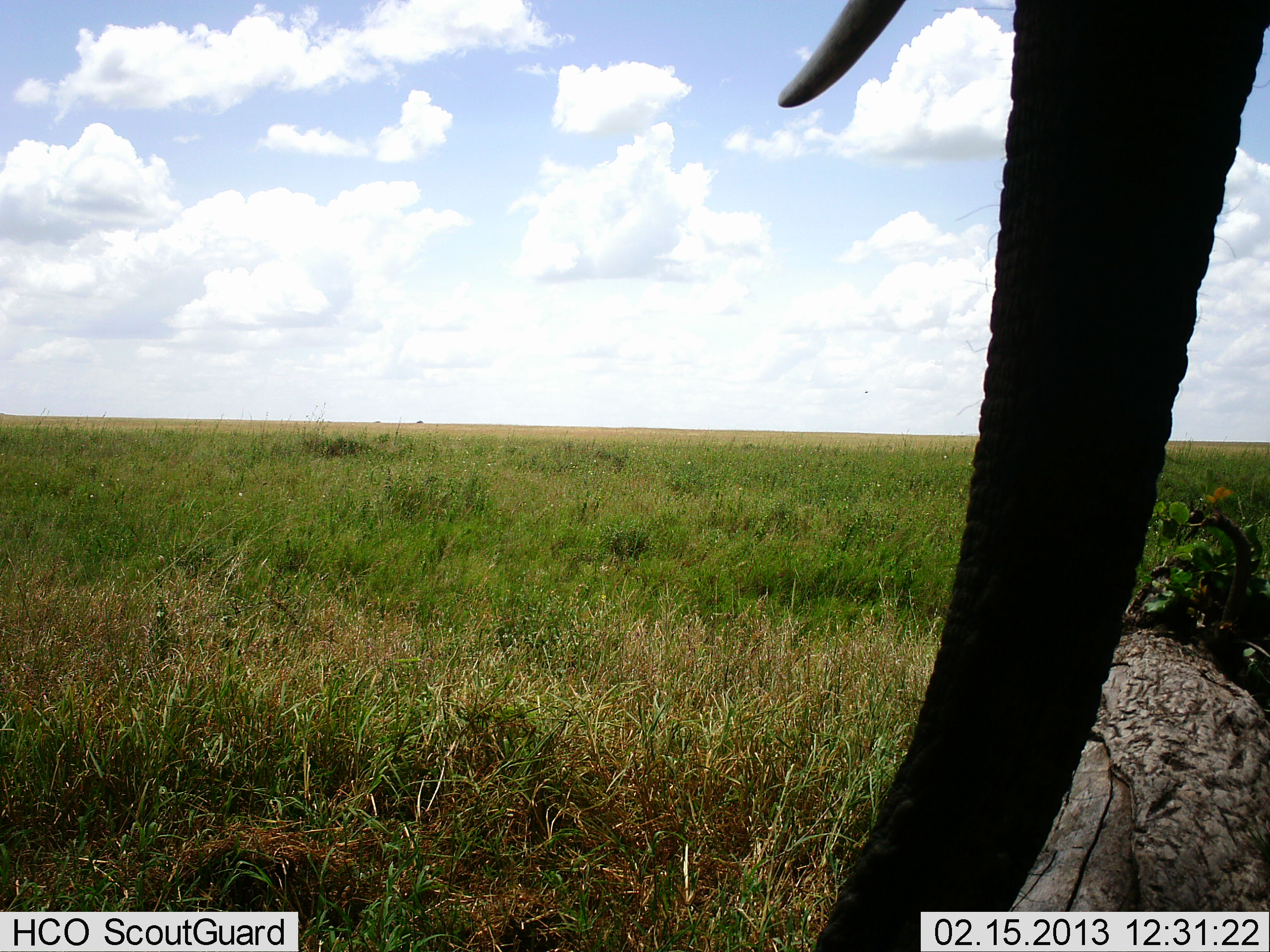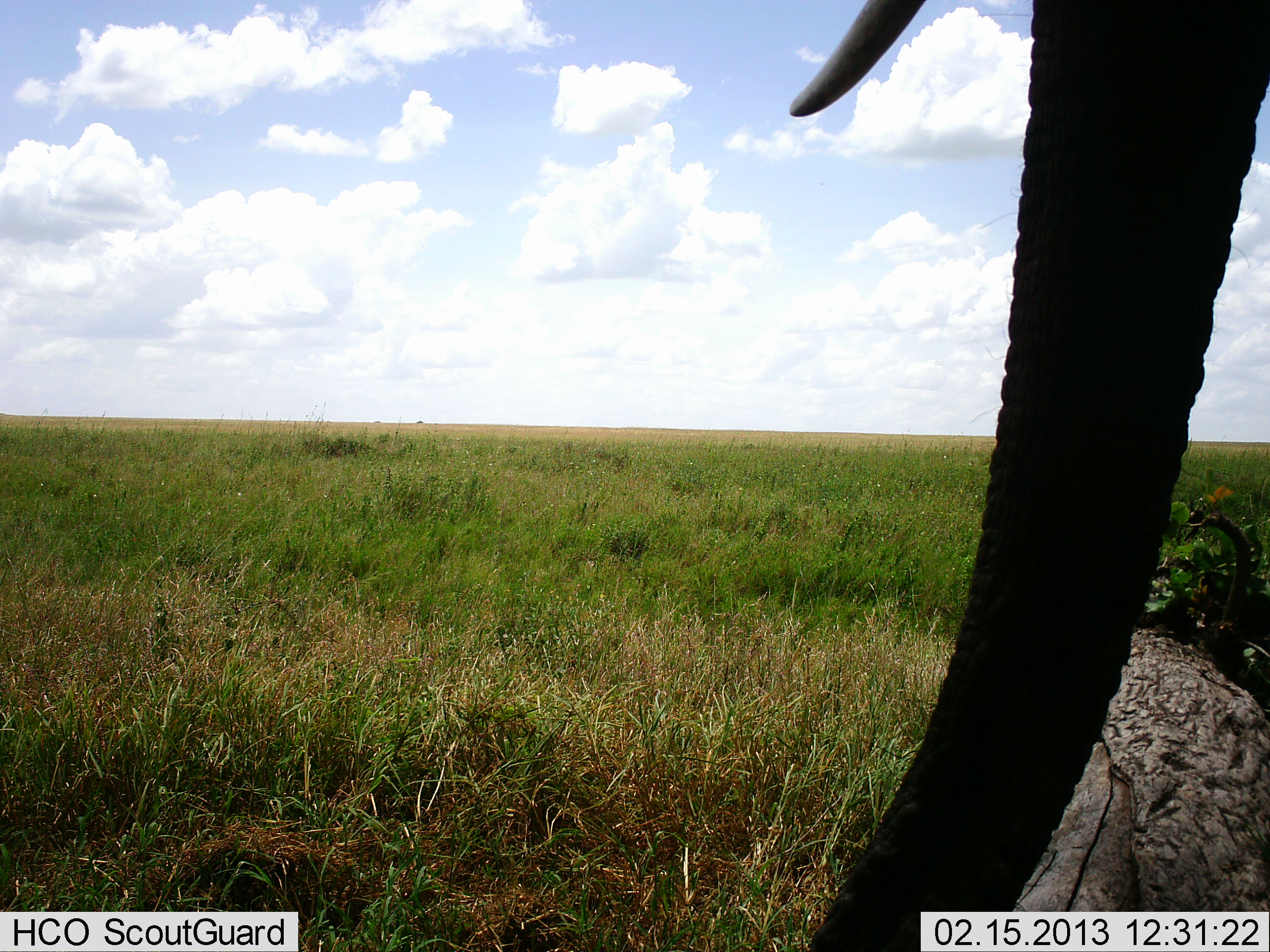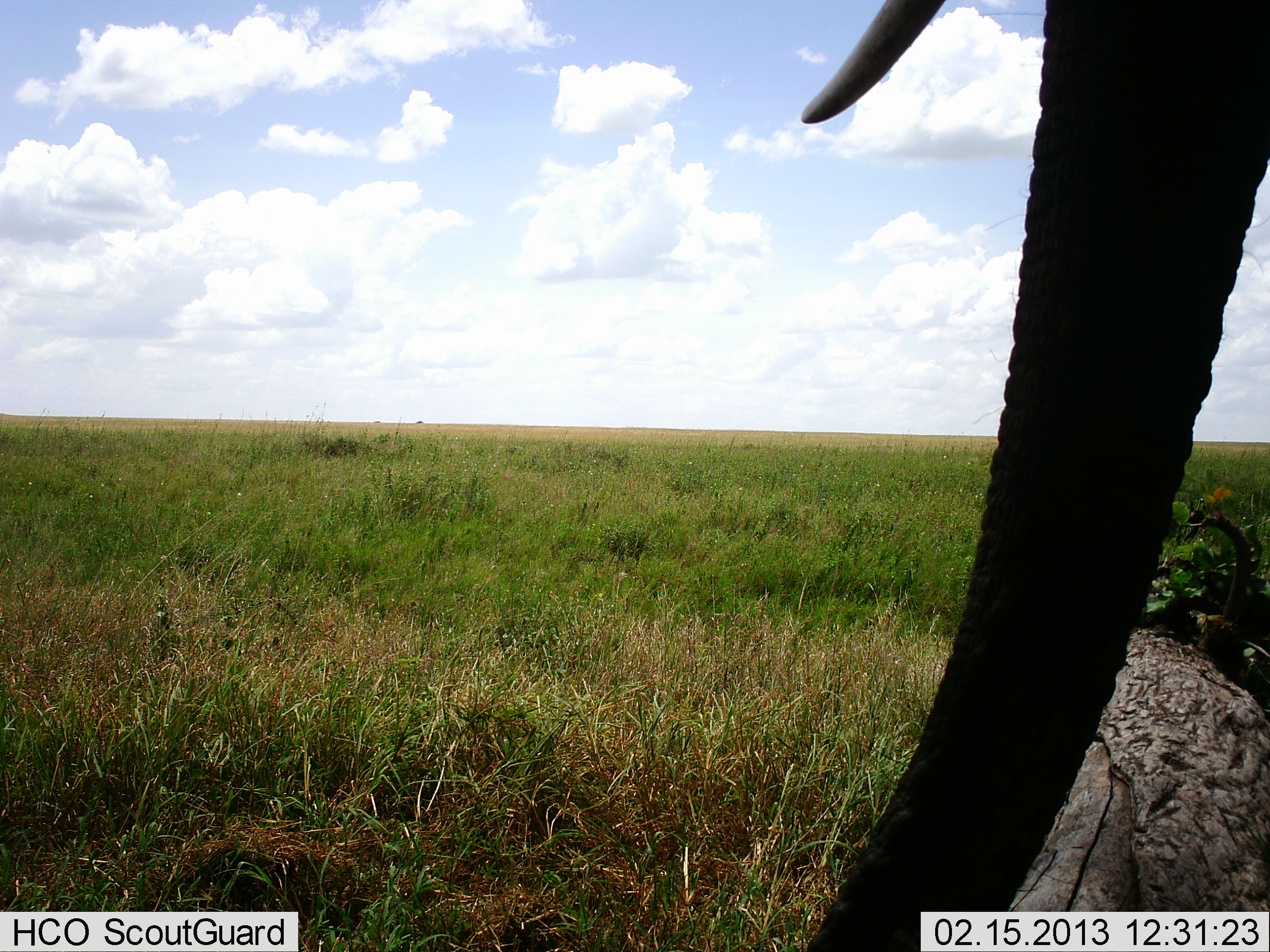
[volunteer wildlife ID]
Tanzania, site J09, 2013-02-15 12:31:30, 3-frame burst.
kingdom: Animalia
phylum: Chordata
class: Mammalia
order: Proboscidea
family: Elephantidae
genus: Loxodonta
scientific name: Loxodonta africana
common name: african bush elephant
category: elephant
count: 1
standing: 95%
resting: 0%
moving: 5%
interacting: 0%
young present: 0%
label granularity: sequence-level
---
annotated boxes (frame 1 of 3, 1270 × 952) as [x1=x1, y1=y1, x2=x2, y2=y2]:
animal: [x1=777, y1=2, x2=1269, y2=951]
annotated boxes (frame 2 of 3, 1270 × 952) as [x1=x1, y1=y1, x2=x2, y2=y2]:
animal: [x1=789, y1=0, x2=1270, y2=951]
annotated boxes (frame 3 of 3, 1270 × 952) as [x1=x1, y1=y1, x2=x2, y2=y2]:
animal: [x1=798, y1=0, x2=1269, y2=951]